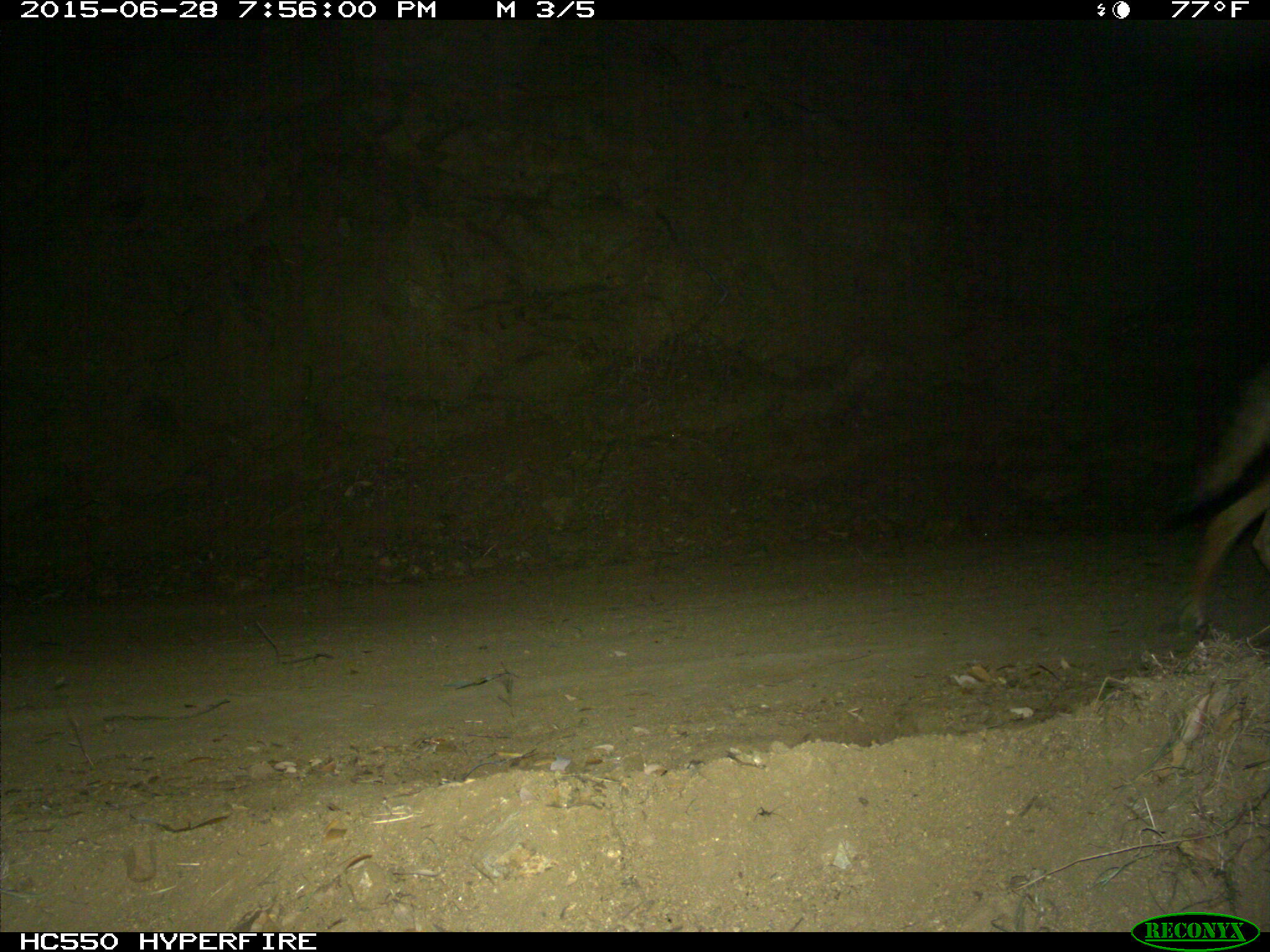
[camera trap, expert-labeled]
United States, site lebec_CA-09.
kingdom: Animalia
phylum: Chordata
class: Mammalia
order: Carnivora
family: Canidae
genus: Canis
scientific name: Canis latrans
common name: coyote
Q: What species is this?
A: Canis latrans (coyote).